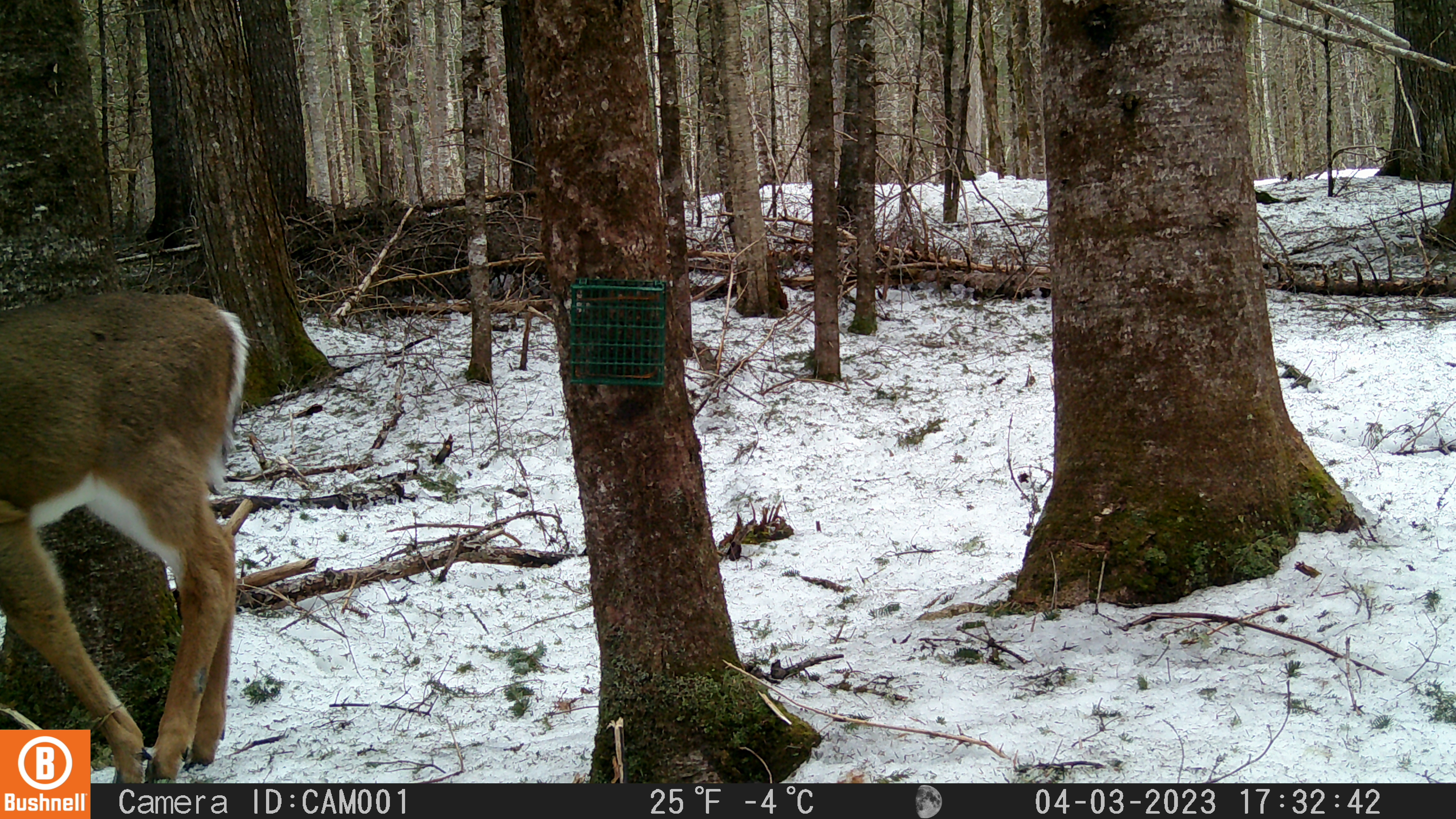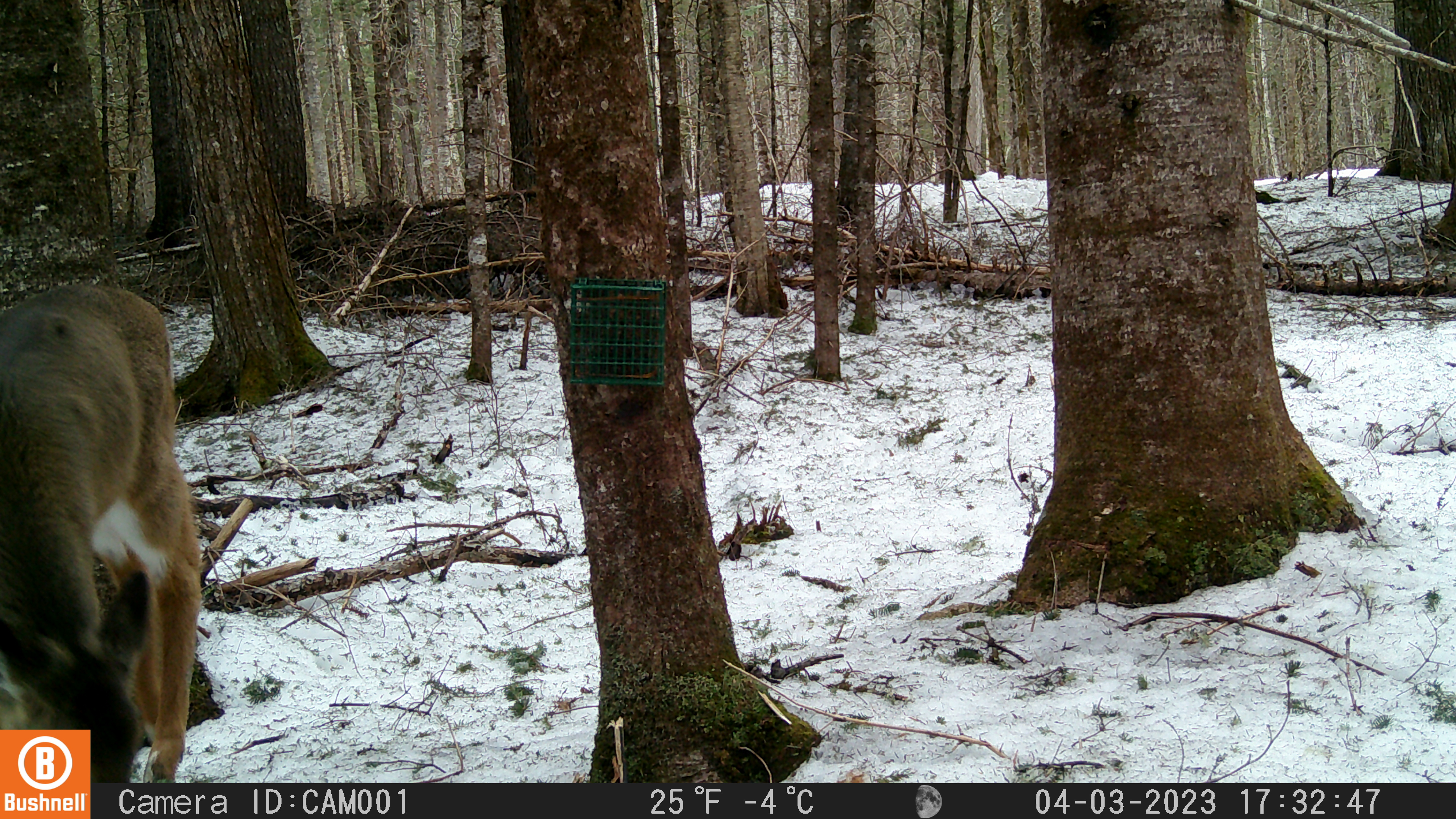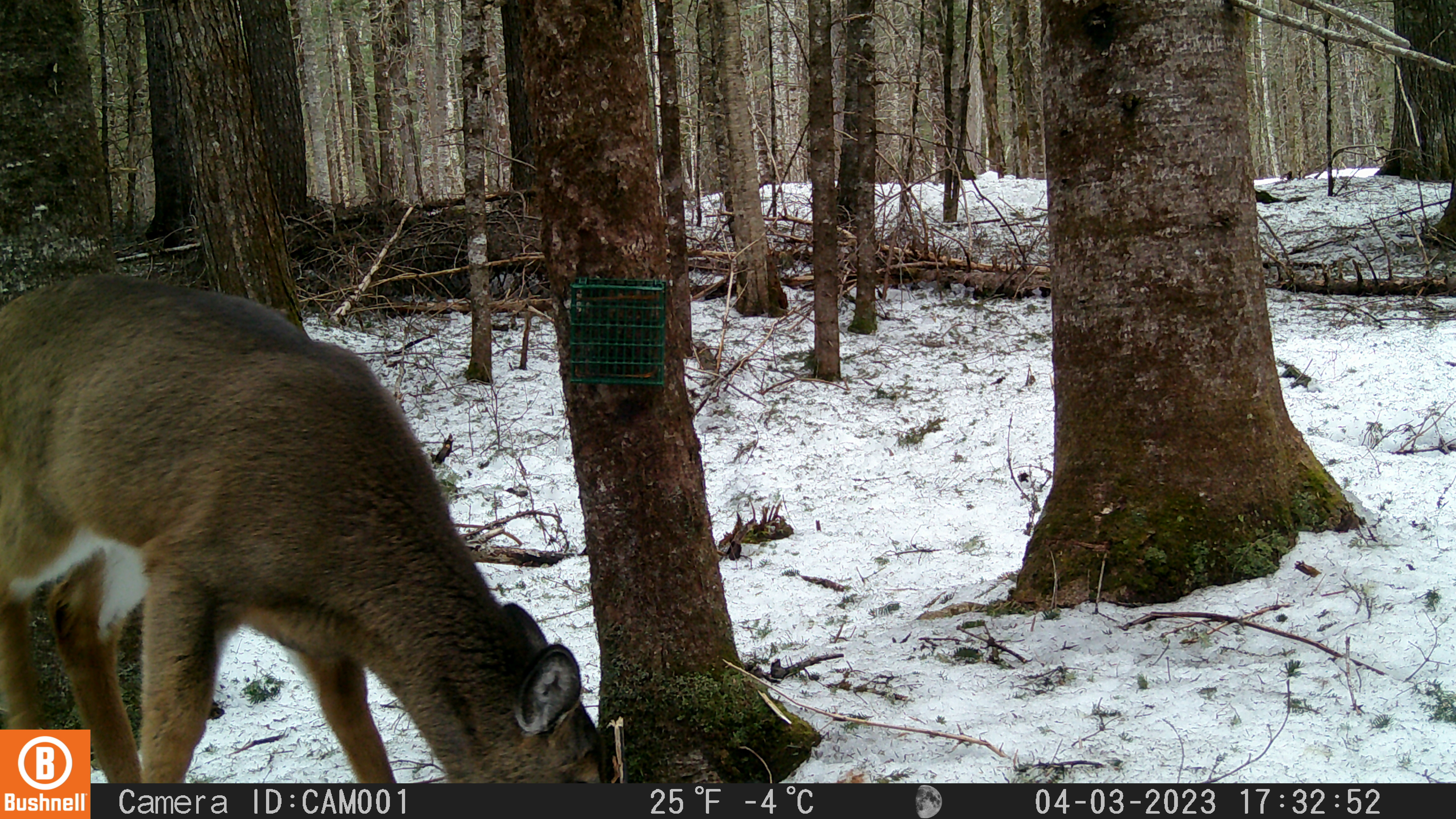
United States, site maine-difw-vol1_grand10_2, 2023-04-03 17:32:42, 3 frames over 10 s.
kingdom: Animalia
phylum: Chordata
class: Mammalia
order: Artiodactyla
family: Cervidae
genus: Odocoileus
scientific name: Odocoileus virginianus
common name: white-tailed deer